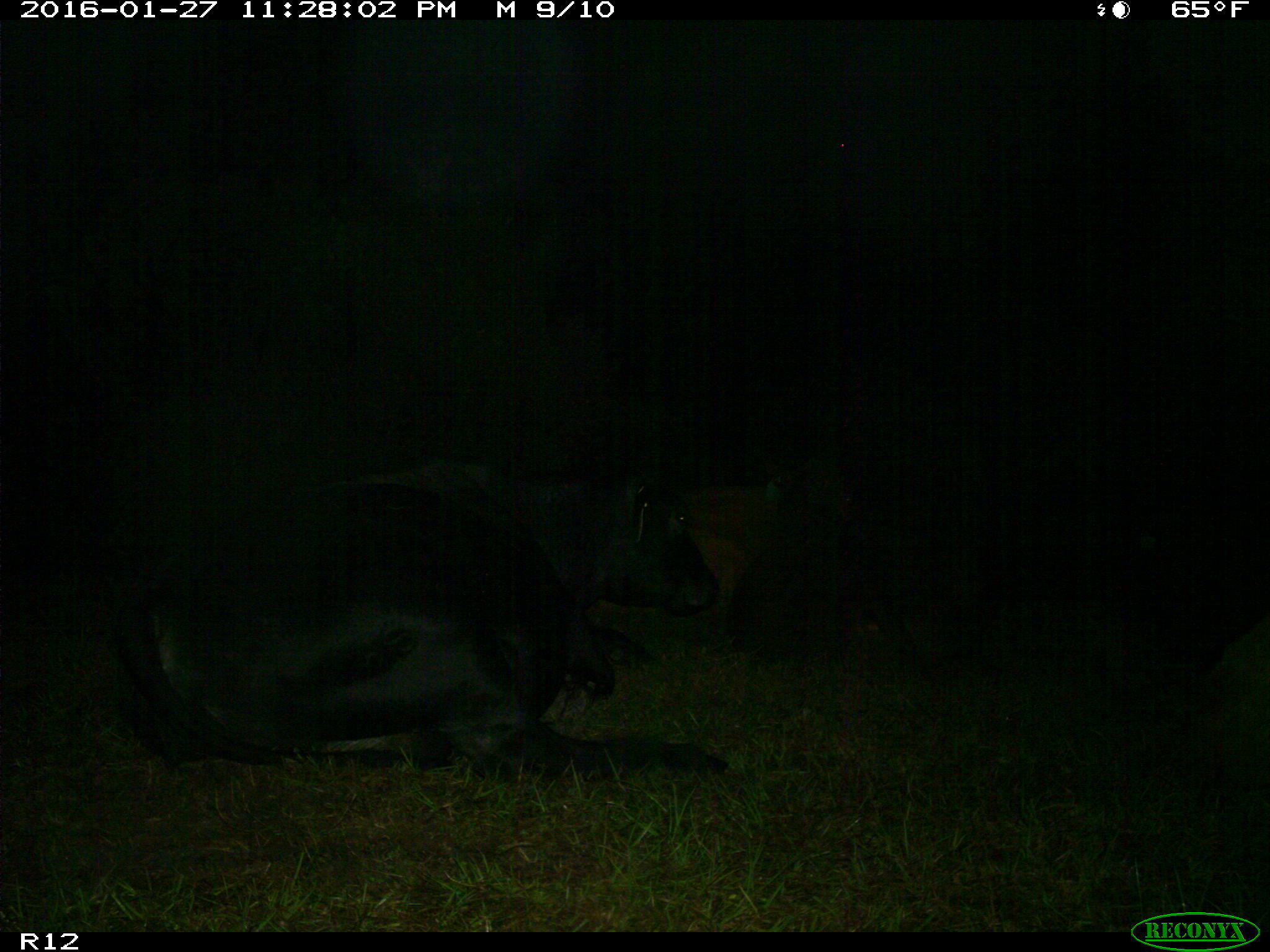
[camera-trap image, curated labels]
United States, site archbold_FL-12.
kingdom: Animalia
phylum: Chordata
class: Mammalia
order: Artiodactyla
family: Bovidae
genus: Bos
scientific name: Bos taurus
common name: domestic cow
Bos taurus (domestic cow).